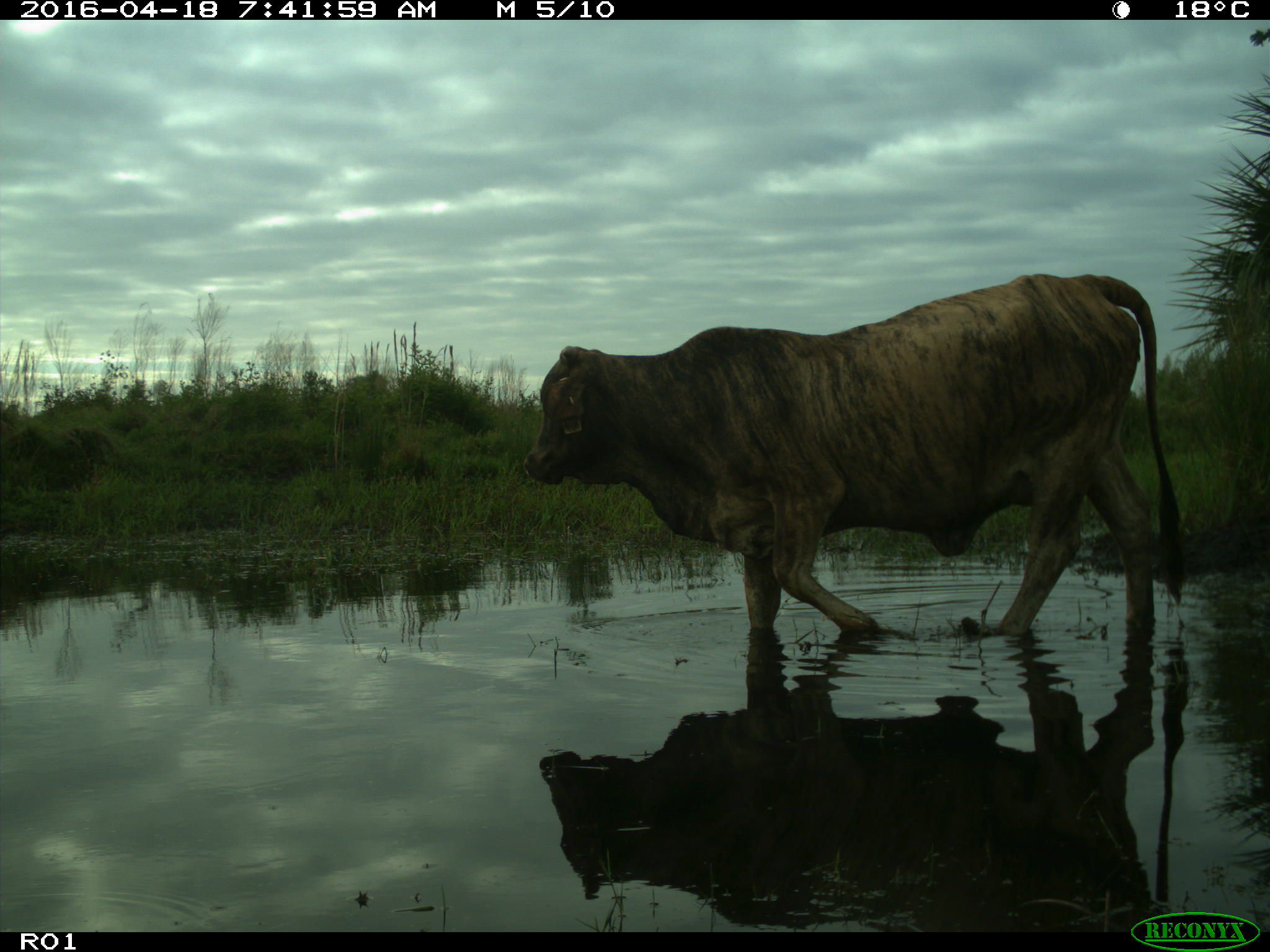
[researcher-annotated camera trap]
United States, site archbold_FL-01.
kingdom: Animalia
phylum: Chordata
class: Mammalia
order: Artiodactyla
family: Bovidae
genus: Bos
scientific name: Bos taurus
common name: domestic cow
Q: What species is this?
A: Bos taurus (domestic cow).